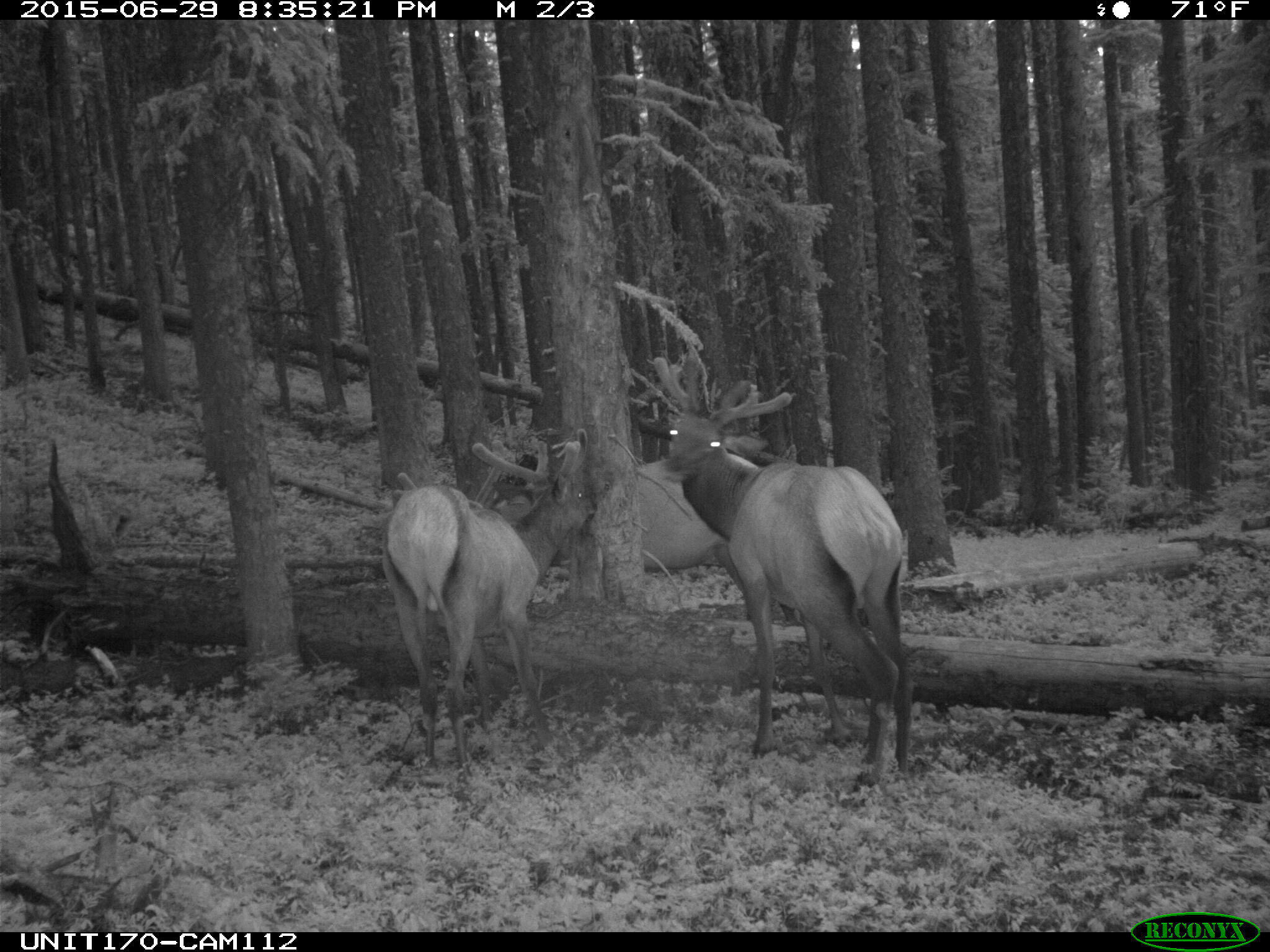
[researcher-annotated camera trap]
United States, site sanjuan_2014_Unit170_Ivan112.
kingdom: Animalia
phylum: Chordata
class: Mammalia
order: Artiodactyla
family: Cervidae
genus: Cervus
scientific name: Cervus elaphus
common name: red deer